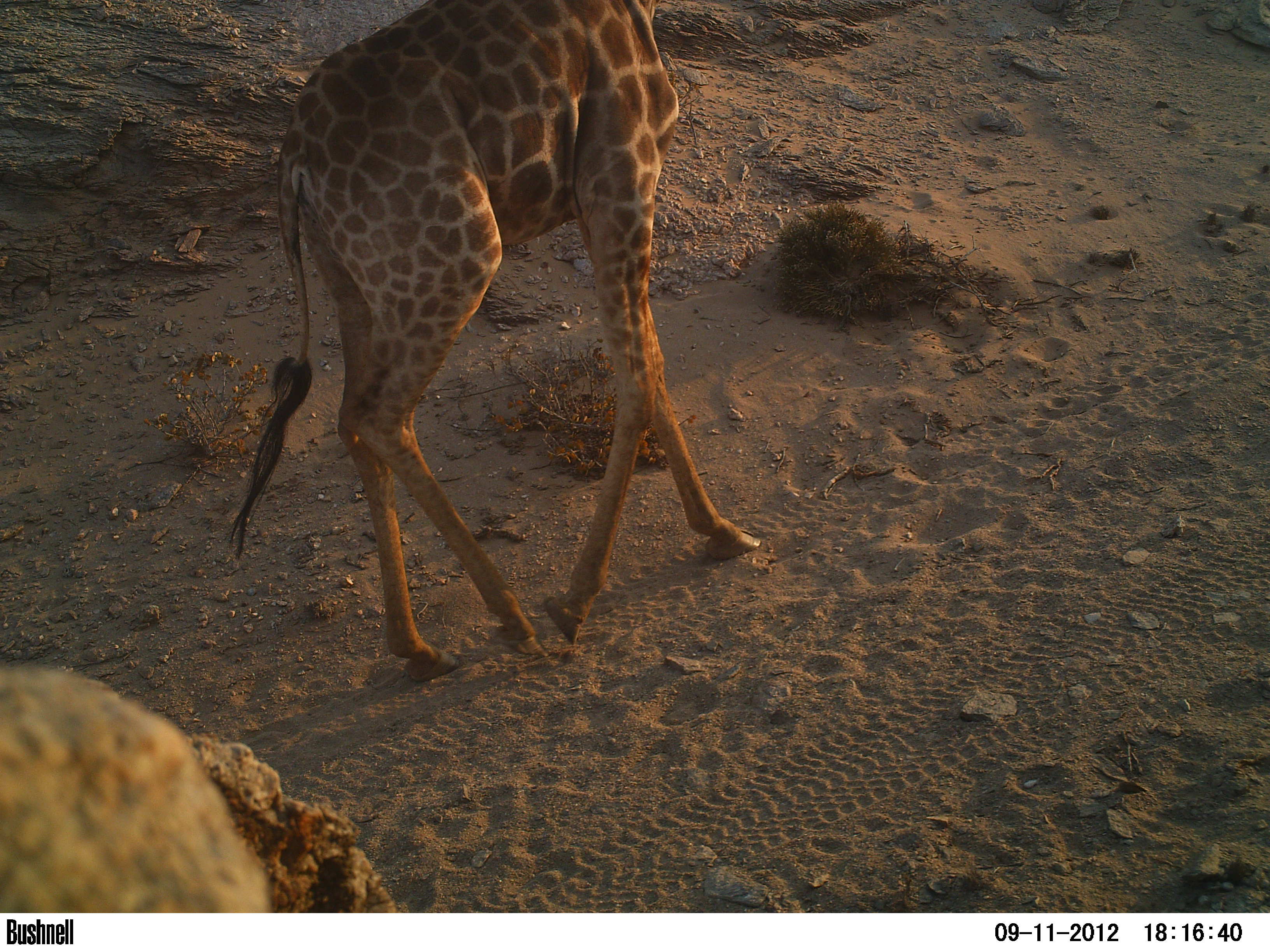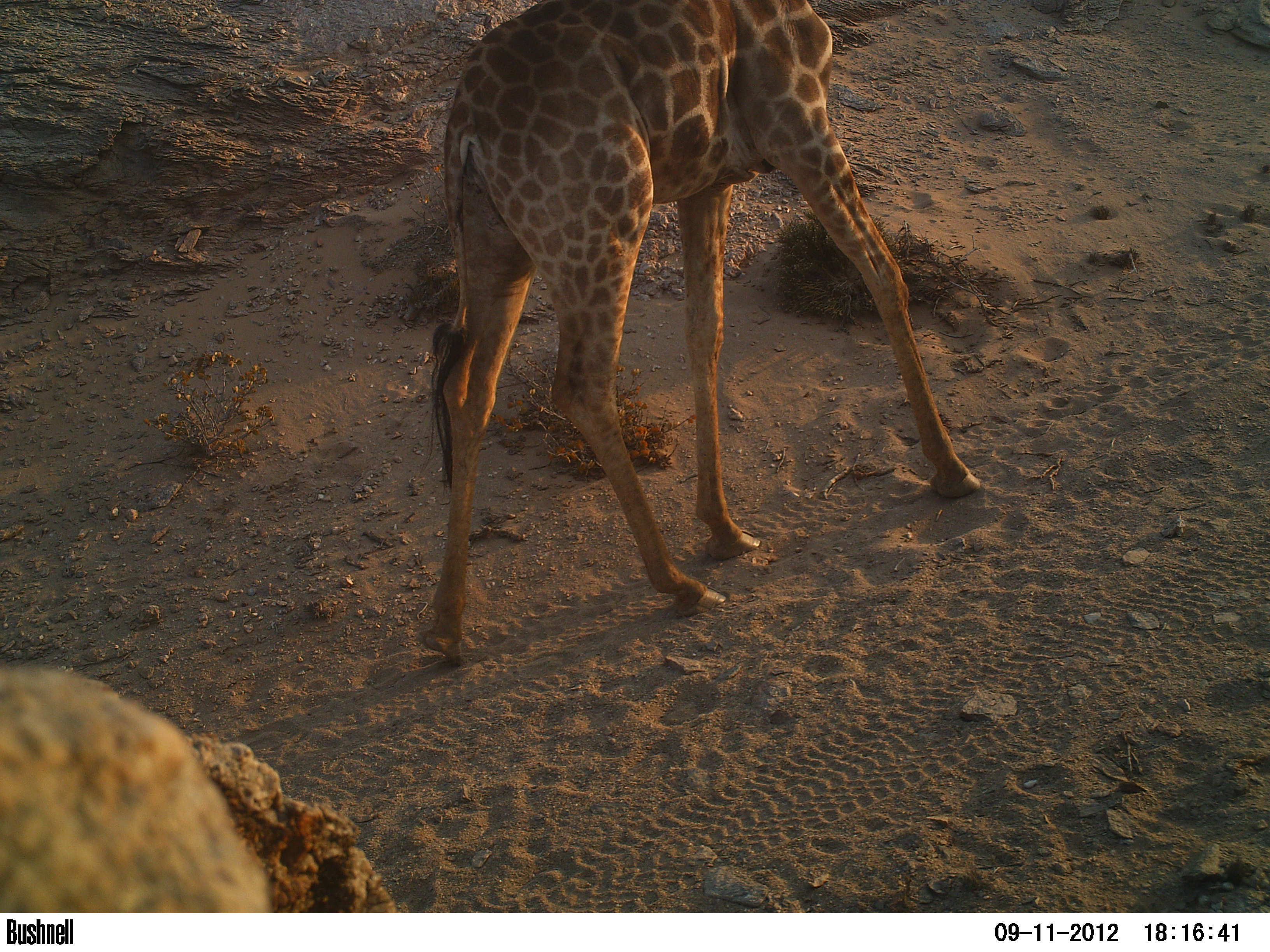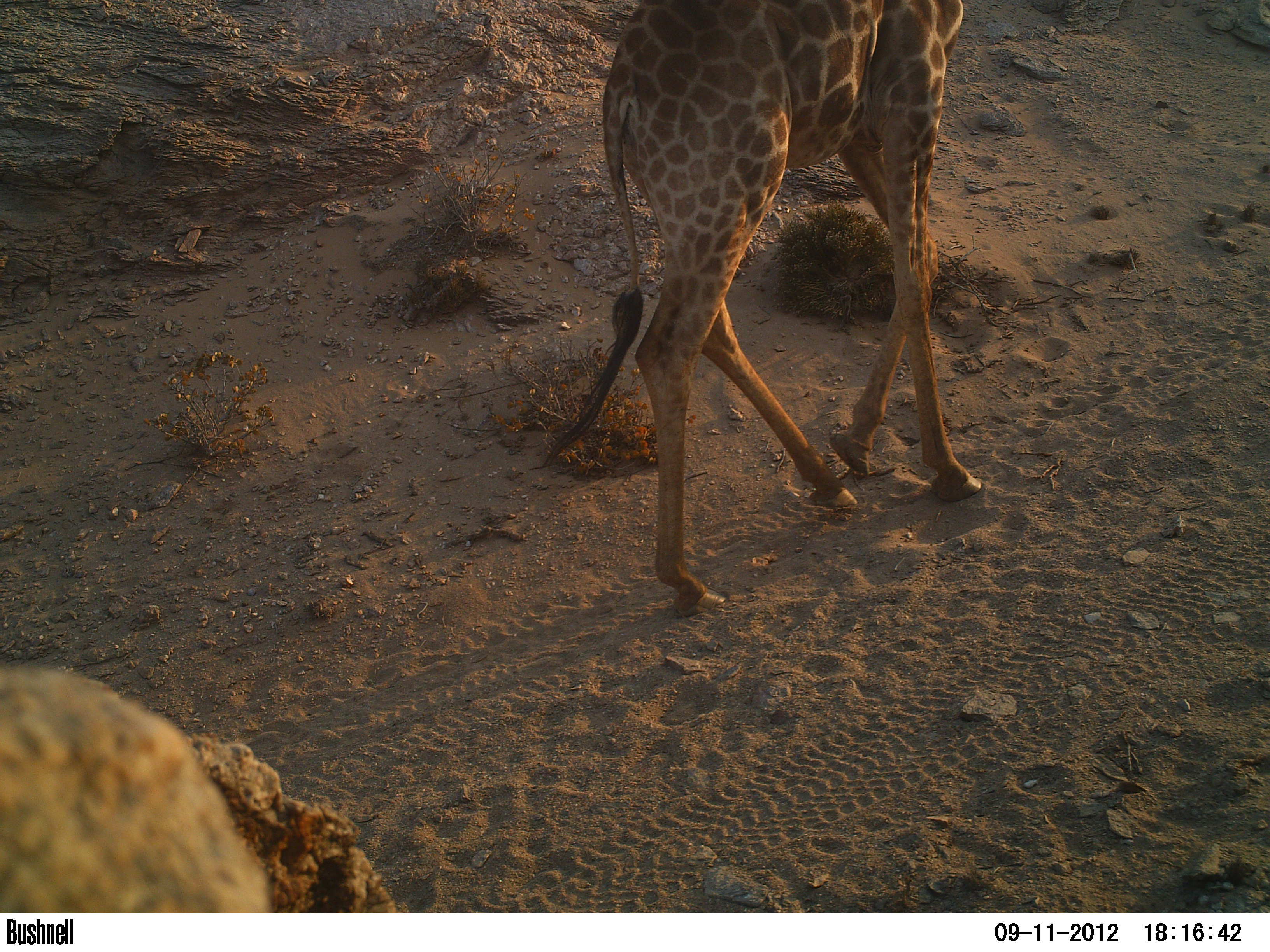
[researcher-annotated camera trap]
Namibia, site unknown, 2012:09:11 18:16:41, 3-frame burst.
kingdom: Animalia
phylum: Chordata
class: Mammalia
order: Artiodactyla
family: Giraffidae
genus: Giraffa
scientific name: Giraffa camelopardalis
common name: giraffe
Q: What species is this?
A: Giraffa camelopardalis (giraffe).